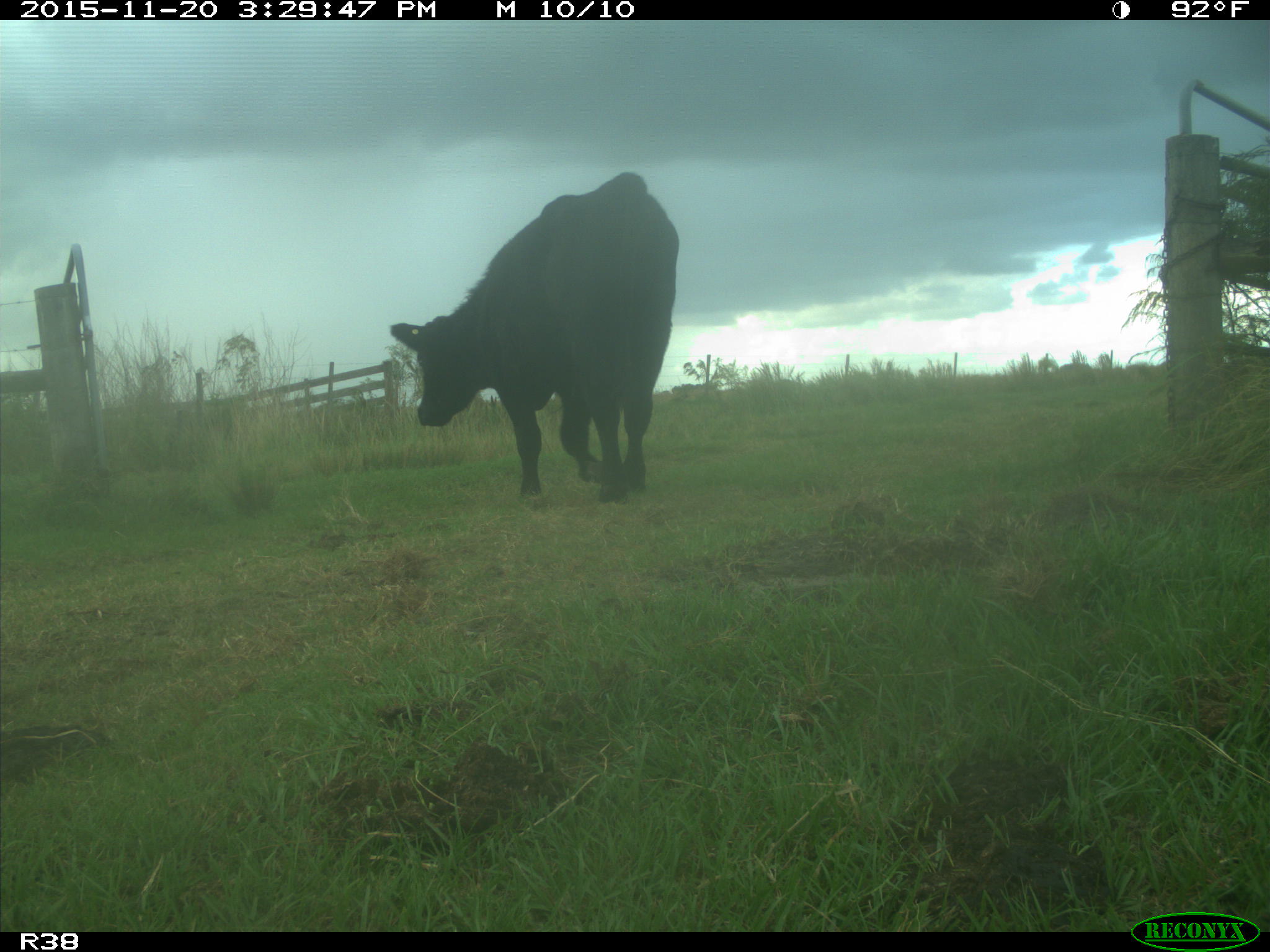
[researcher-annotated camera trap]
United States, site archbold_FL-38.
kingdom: Animalia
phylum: Chordata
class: Mammalia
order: Artiodactyla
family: Bovidae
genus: Bos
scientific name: Bos taurus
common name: domestic cow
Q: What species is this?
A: Bos taurus (domestic cow).